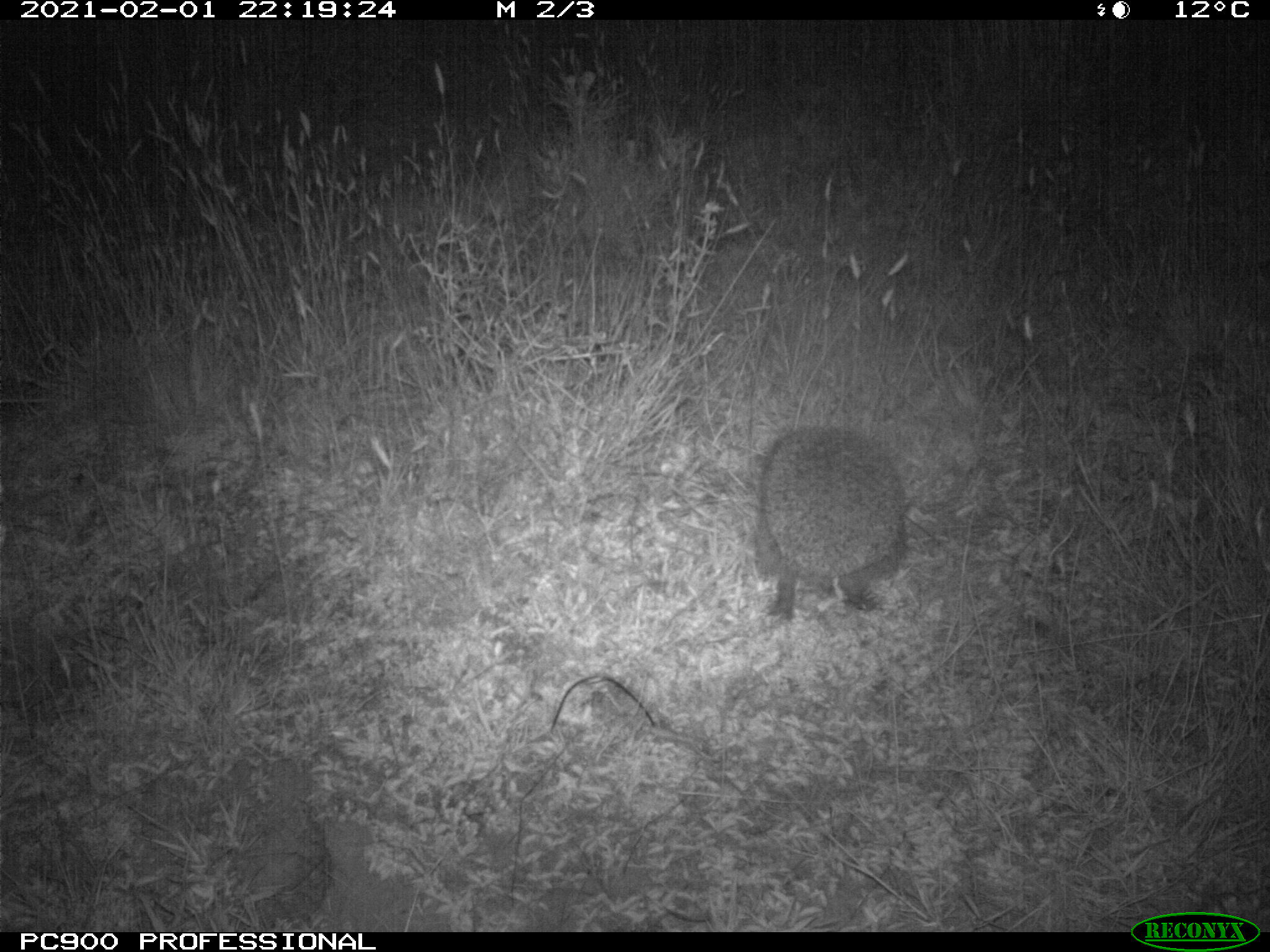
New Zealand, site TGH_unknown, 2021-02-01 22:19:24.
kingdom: Animalia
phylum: Chordata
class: Mammalia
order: Eulipotyphla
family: Erinaceidae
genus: Erinaceus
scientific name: Erinaceus europaeus europaeus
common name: european hedgehog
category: hedgehog